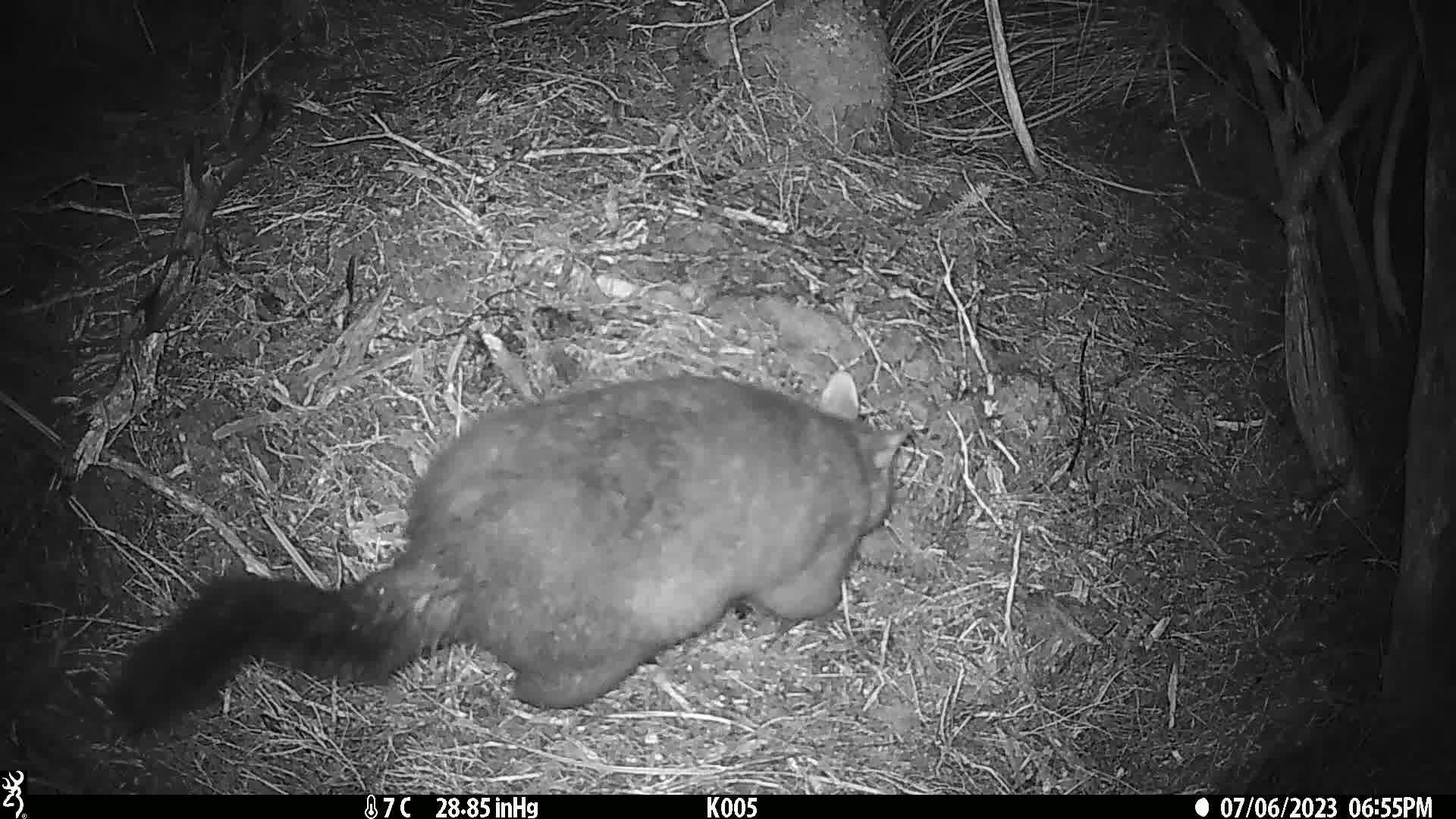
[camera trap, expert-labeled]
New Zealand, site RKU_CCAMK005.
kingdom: Animalia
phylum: Chordata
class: Mammalia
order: Diprotodontia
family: Phalangeridae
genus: Trichosurus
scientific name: Trichosurus vulpecula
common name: common brushtail possum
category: possum